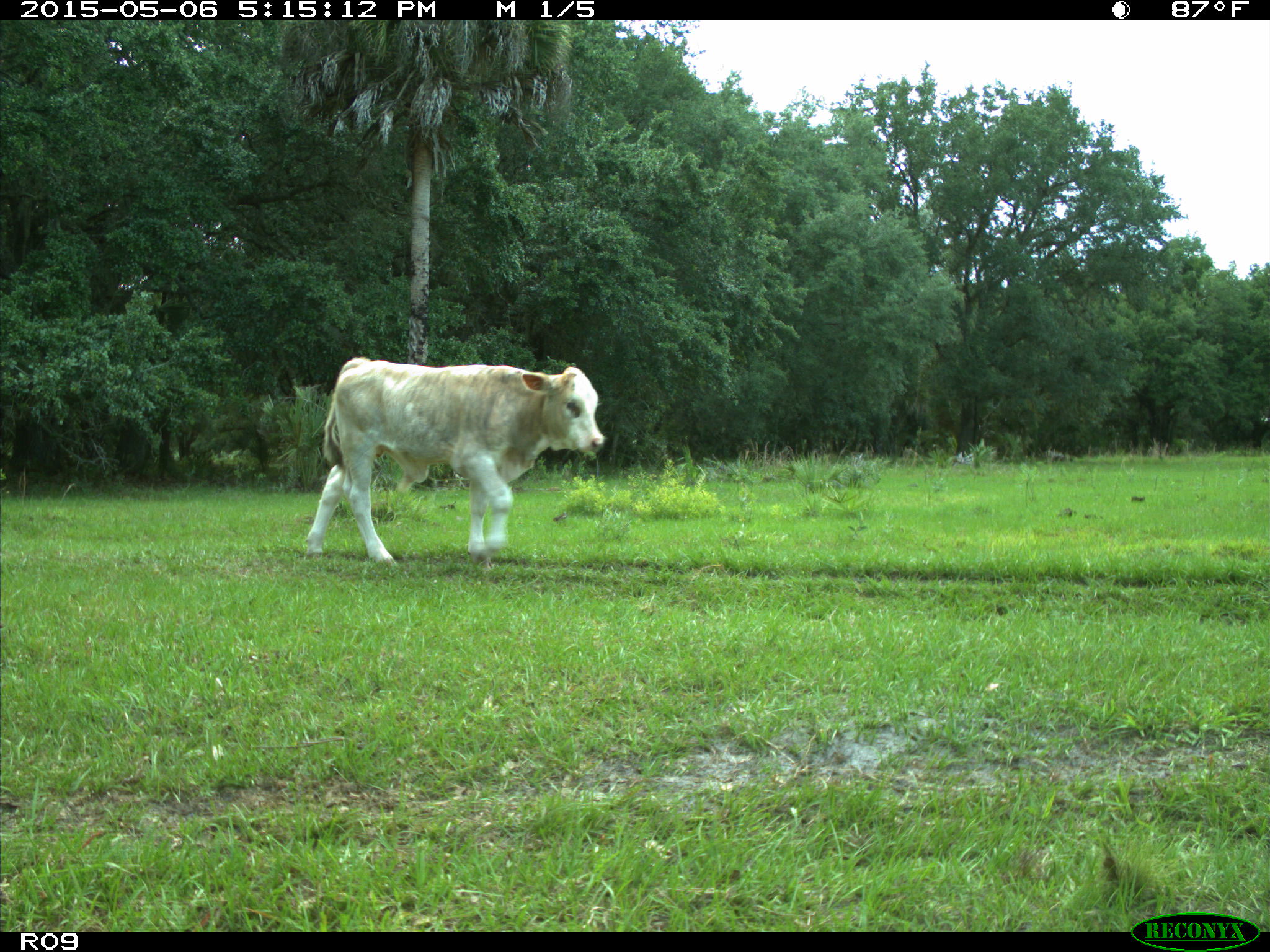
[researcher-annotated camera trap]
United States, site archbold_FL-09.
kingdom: Animalia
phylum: Chordata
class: Mammalia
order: Artiodactyla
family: Bovidae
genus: Bos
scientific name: Bos taurus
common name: domestic cow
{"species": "Bos taurus (domestic cow)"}